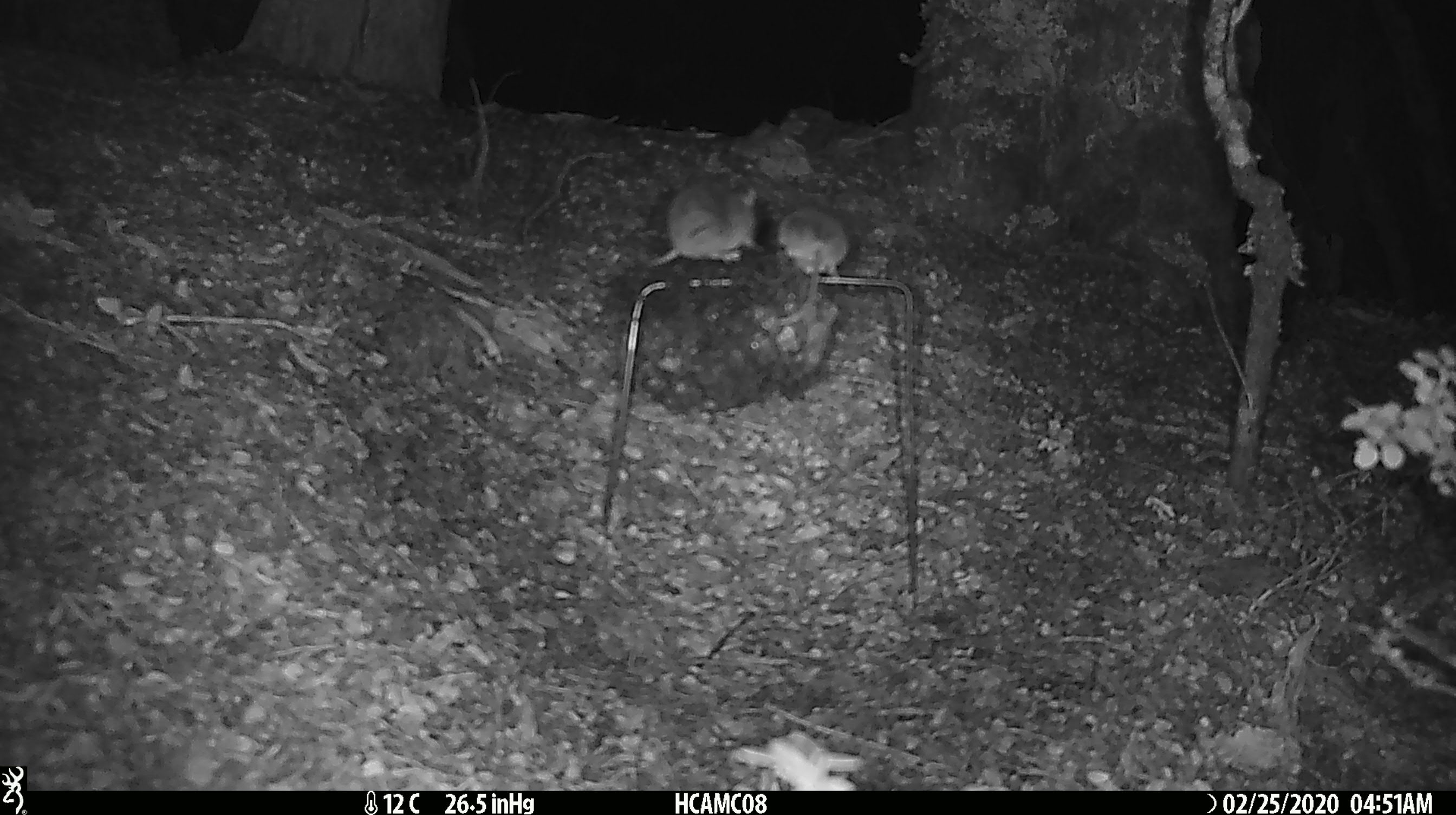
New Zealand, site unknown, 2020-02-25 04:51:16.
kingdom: Animalia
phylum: Chordata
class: Mammalia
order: Rodentia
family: Muridae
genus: Mus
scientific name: Mus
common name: mouse